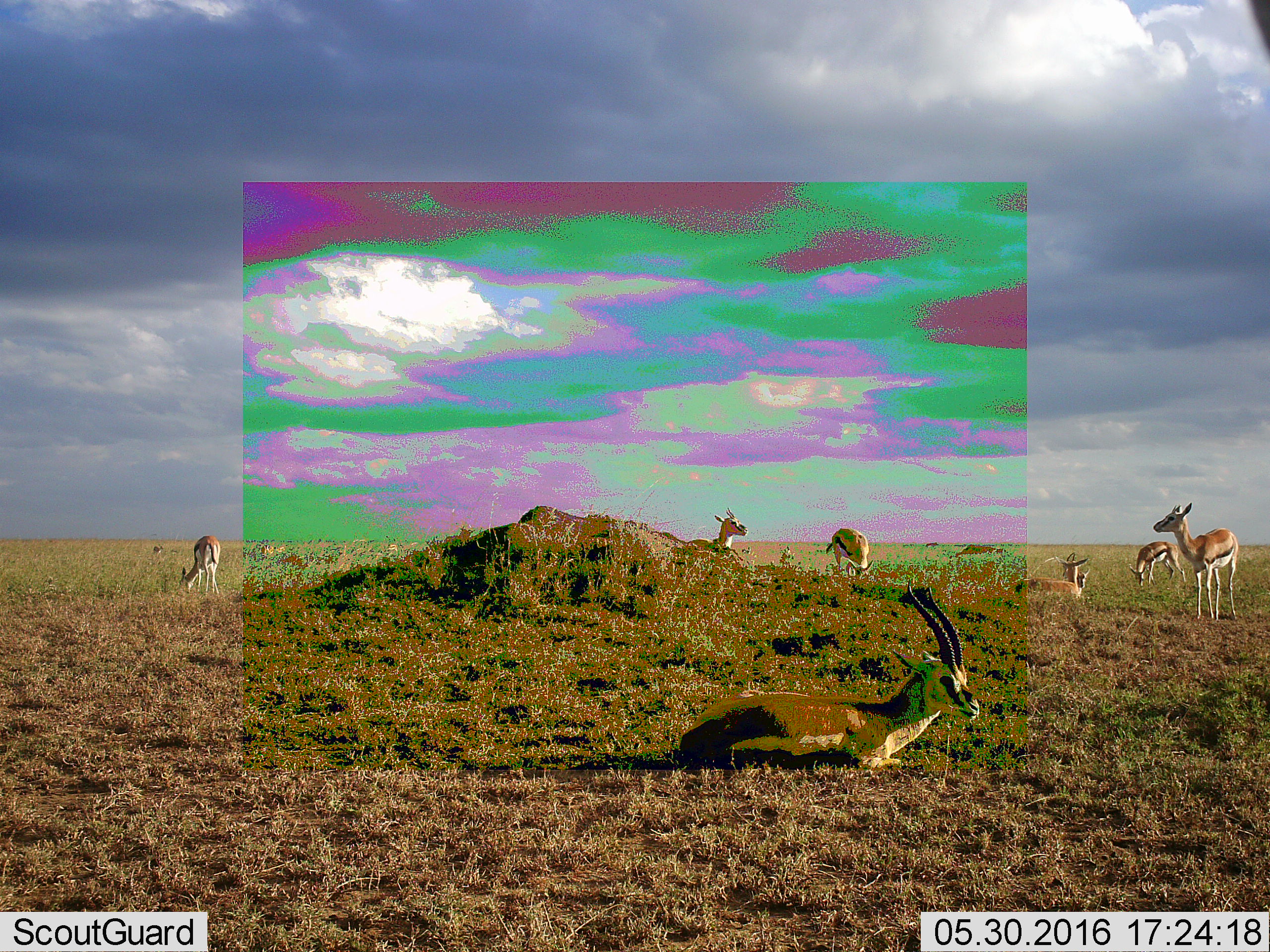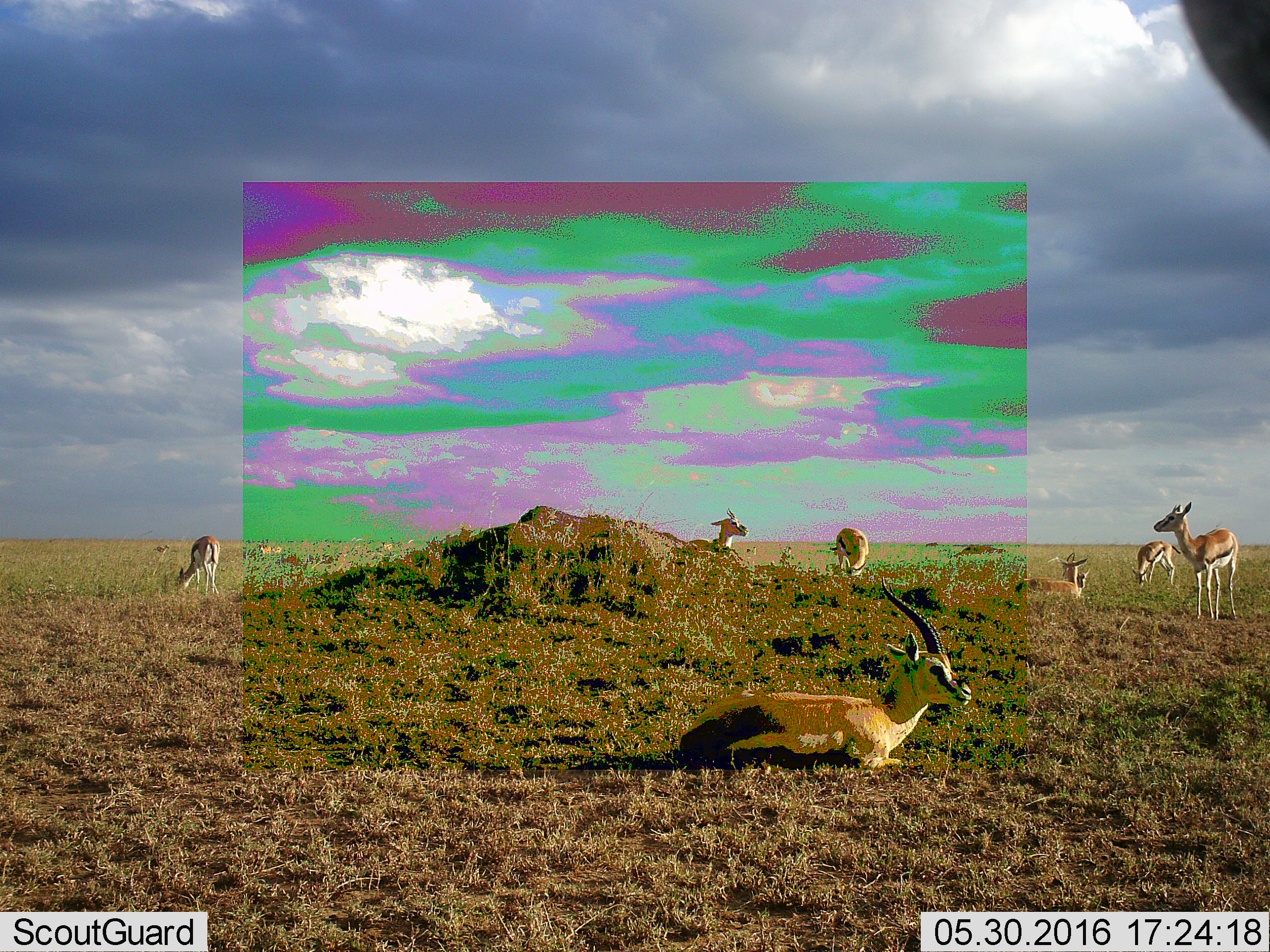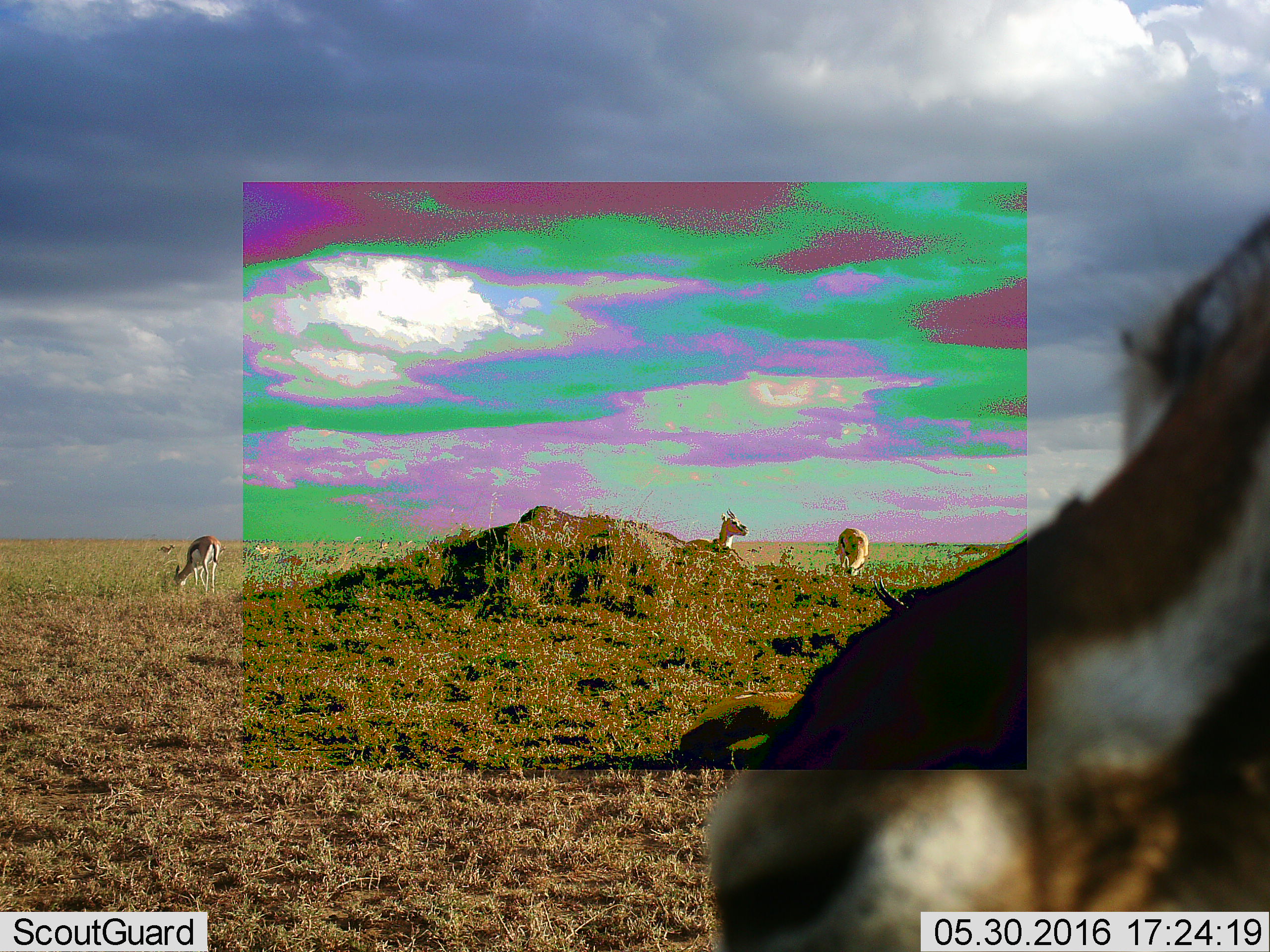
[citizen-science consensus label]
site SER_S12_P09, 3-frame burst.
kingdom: Animalia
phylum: Chordata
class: Mammalia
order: Artiodactyla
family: Bovidae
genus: Eudorcas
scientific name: Eudorcas thomsonii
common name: thomson's gazelle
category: gazellethomsons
Gazellethomsons (thomson's gazelle) (Eudorcas thomsonii), count 11-50. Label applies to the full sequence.